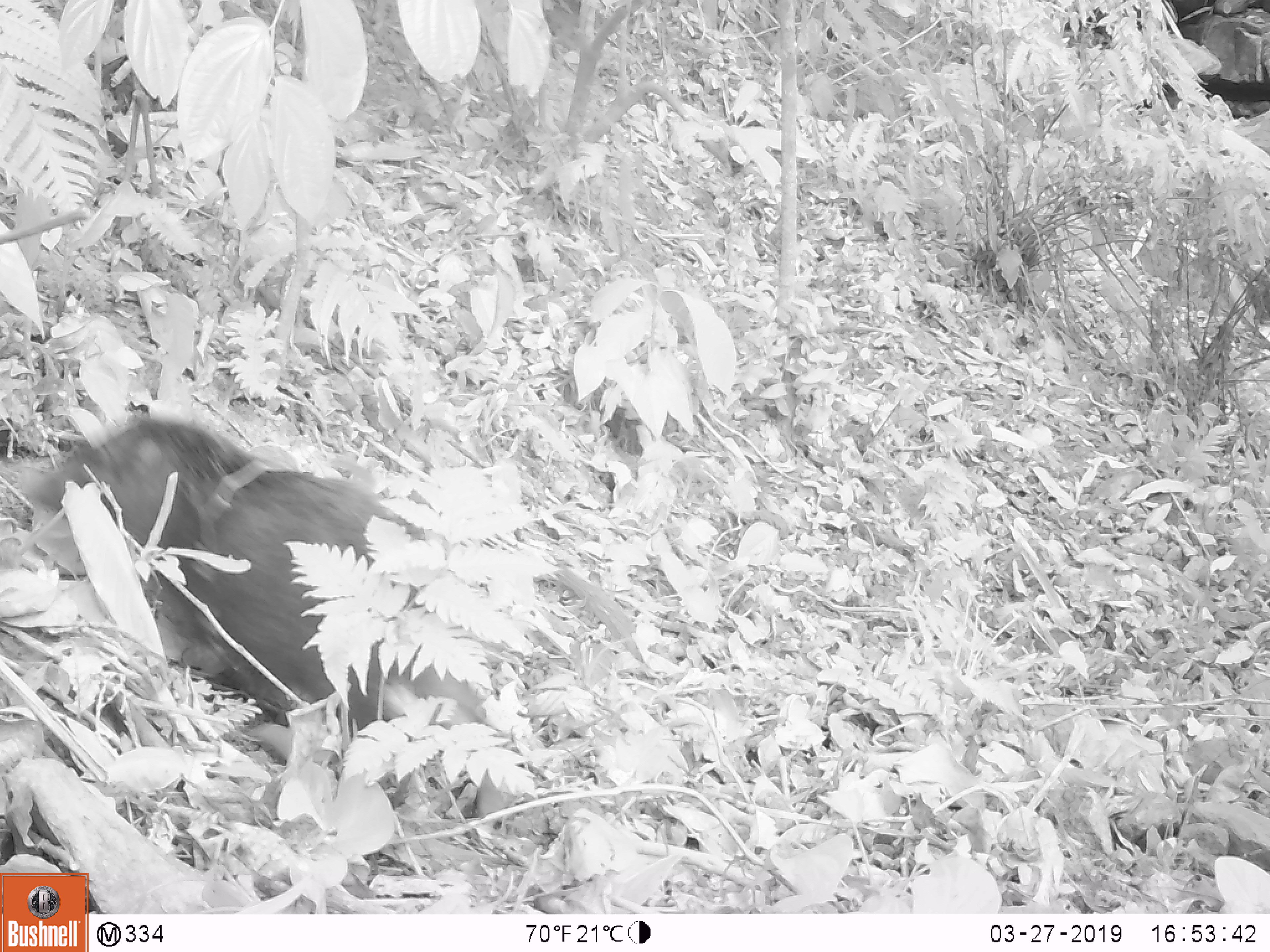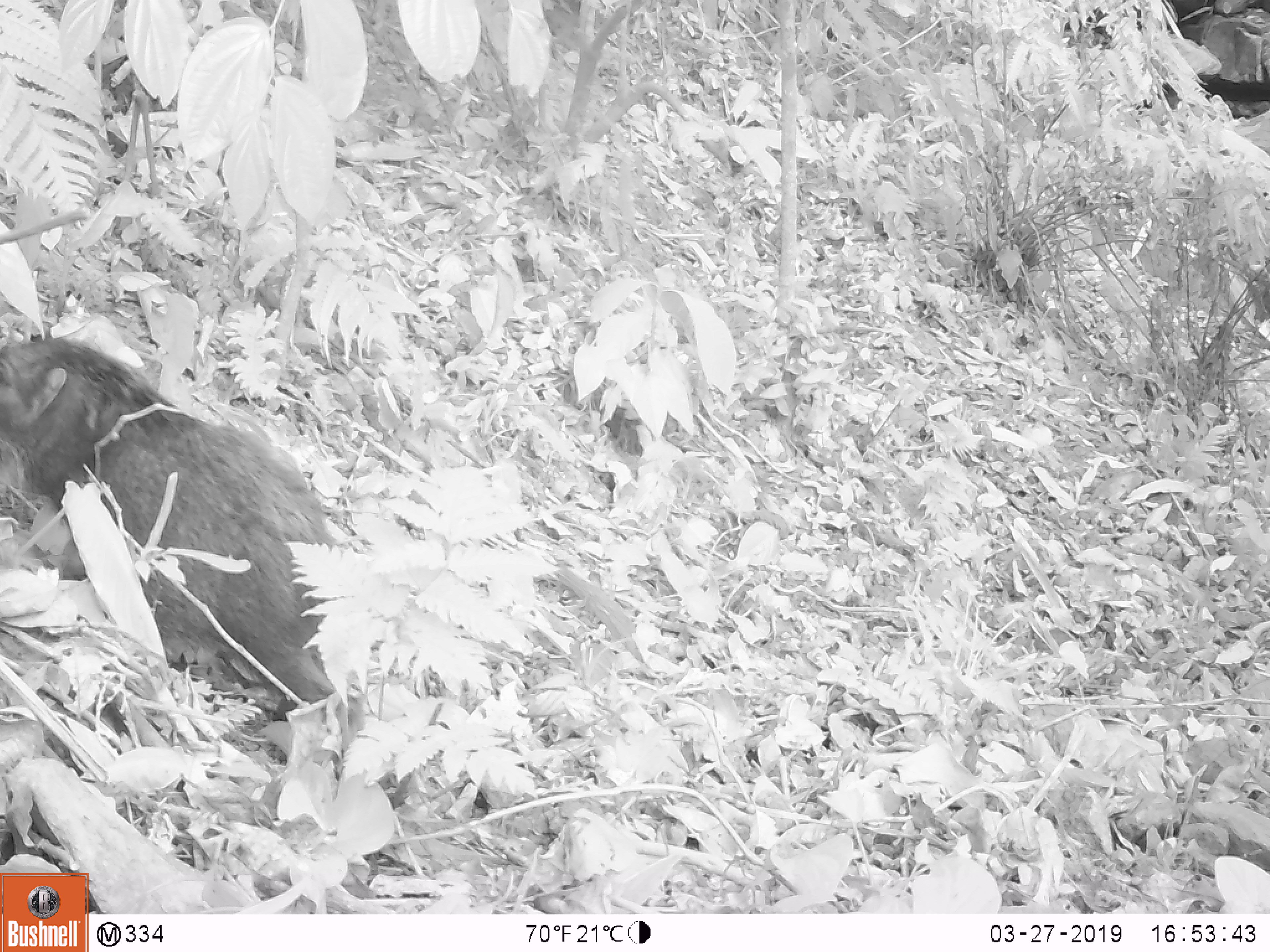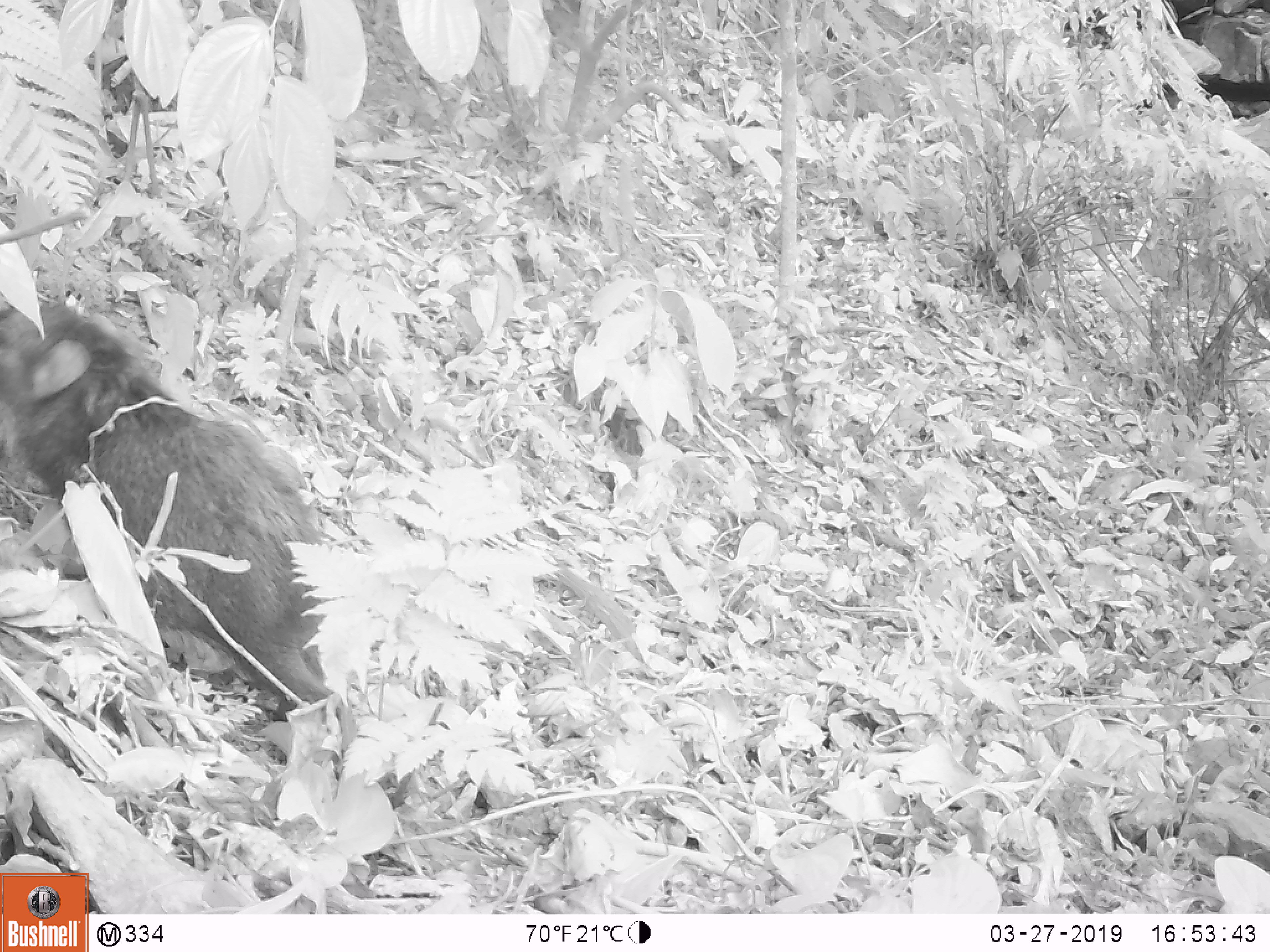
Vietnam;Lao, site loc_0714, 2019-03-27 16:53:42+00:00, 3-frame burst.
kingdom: Animalia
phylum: Chordata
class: Mammalia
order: Artiodactyla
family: Suidae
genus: Sus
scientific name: Sus scrofa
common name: eurasian wild pig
Eurasian wild pig (Sus scrofa). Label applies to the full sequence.